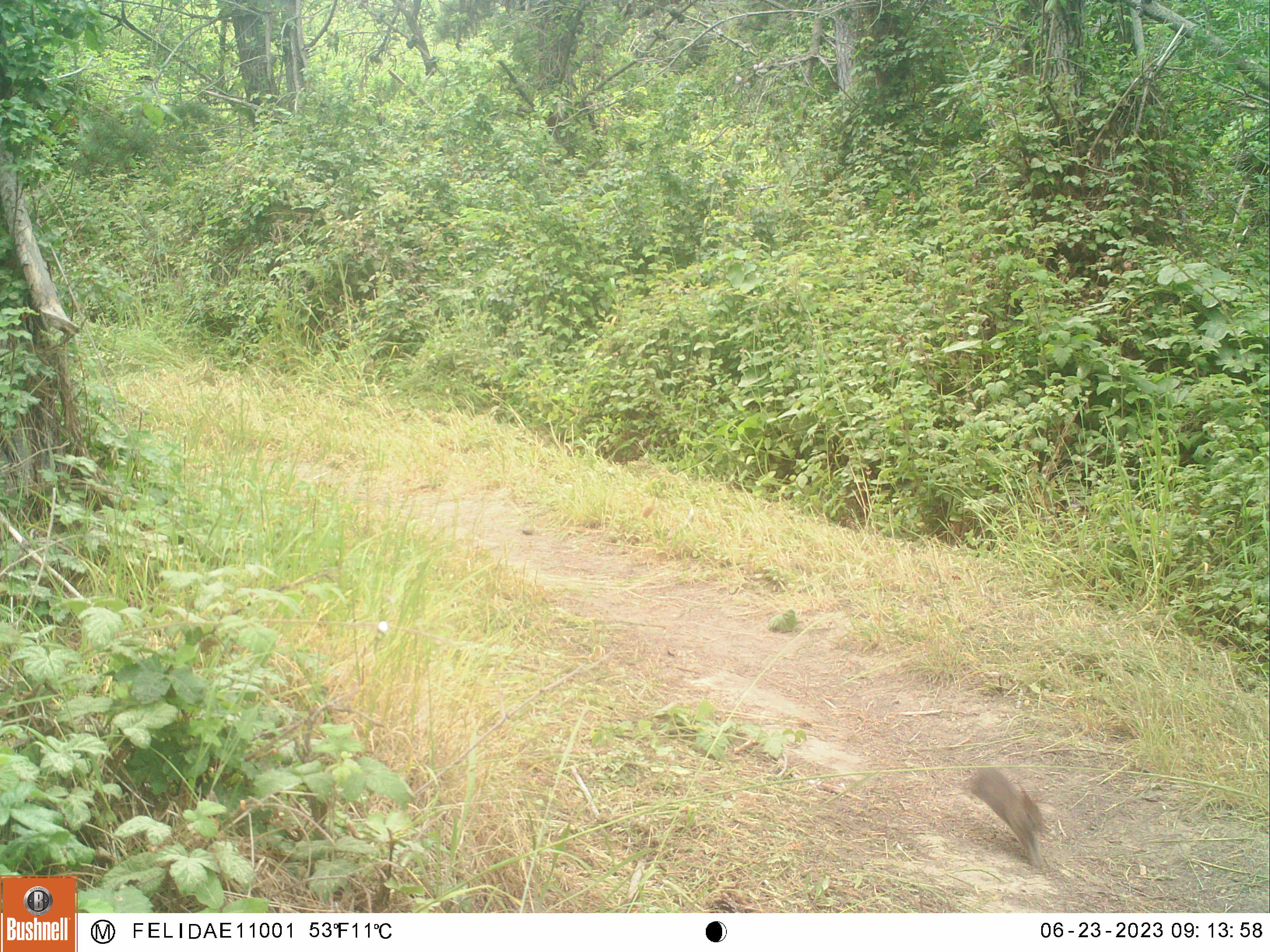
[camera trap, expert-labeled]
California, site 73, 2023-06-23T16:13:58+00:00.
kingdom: Animalia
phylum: Chordata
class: Mammalia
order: Lagomorpha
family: Leporidae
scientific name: Leporidae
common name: rabbit